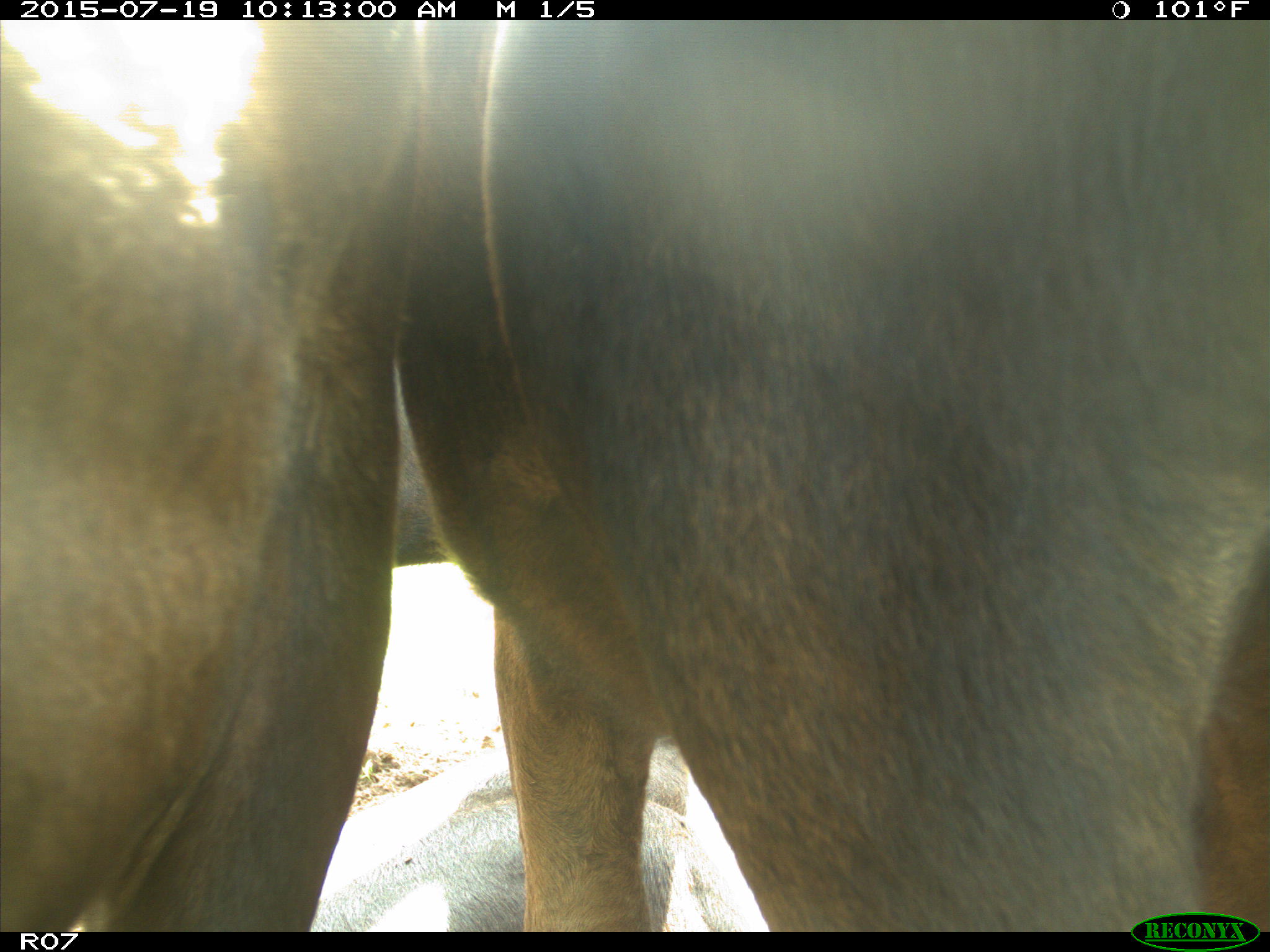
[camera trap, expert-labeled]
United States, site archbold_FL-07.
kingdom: Animalia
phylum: Chordata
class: Mammalia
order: Artiodactyla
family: Bovidae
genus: Bos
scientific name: Bos taurus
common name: domestic cow